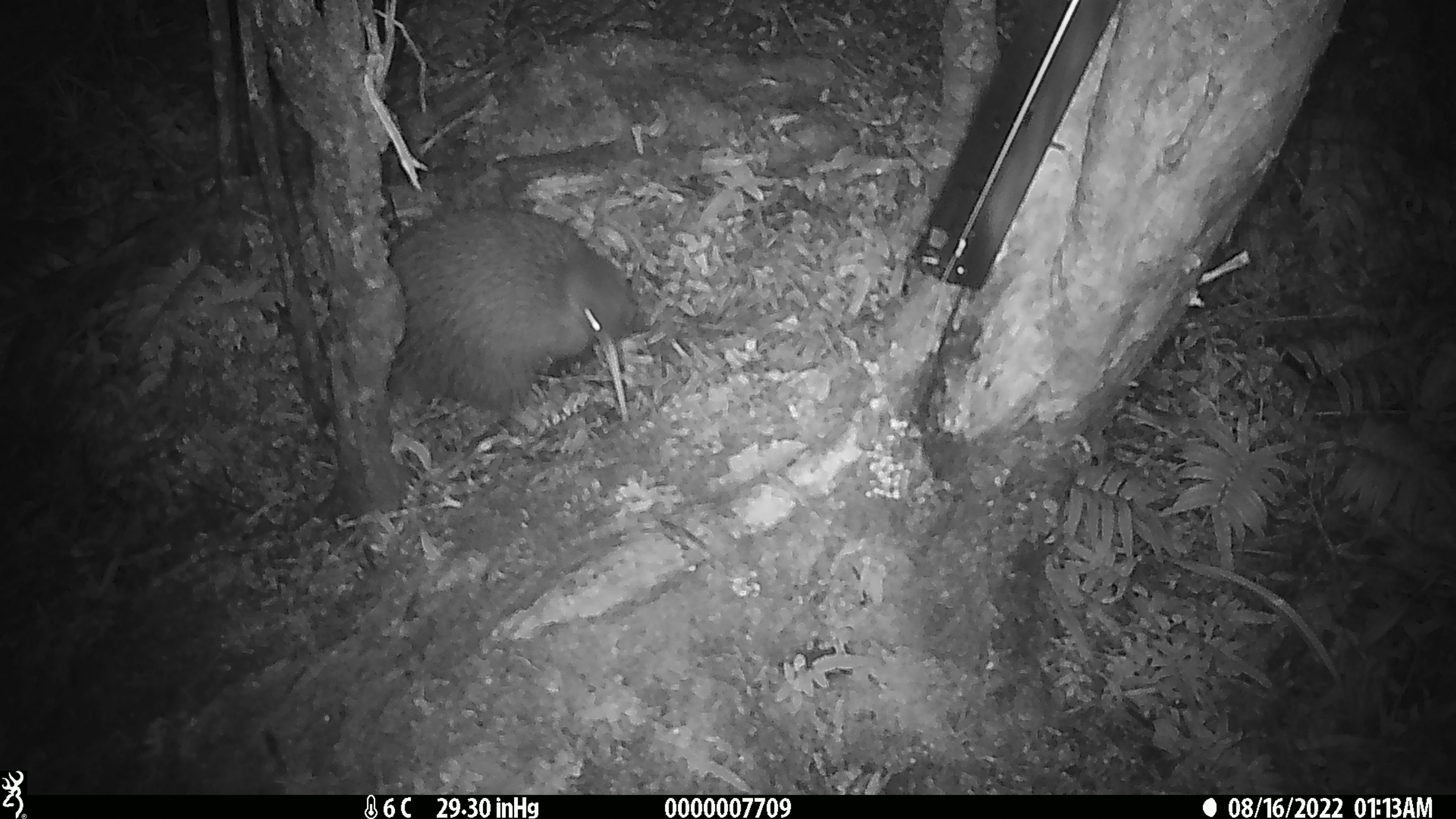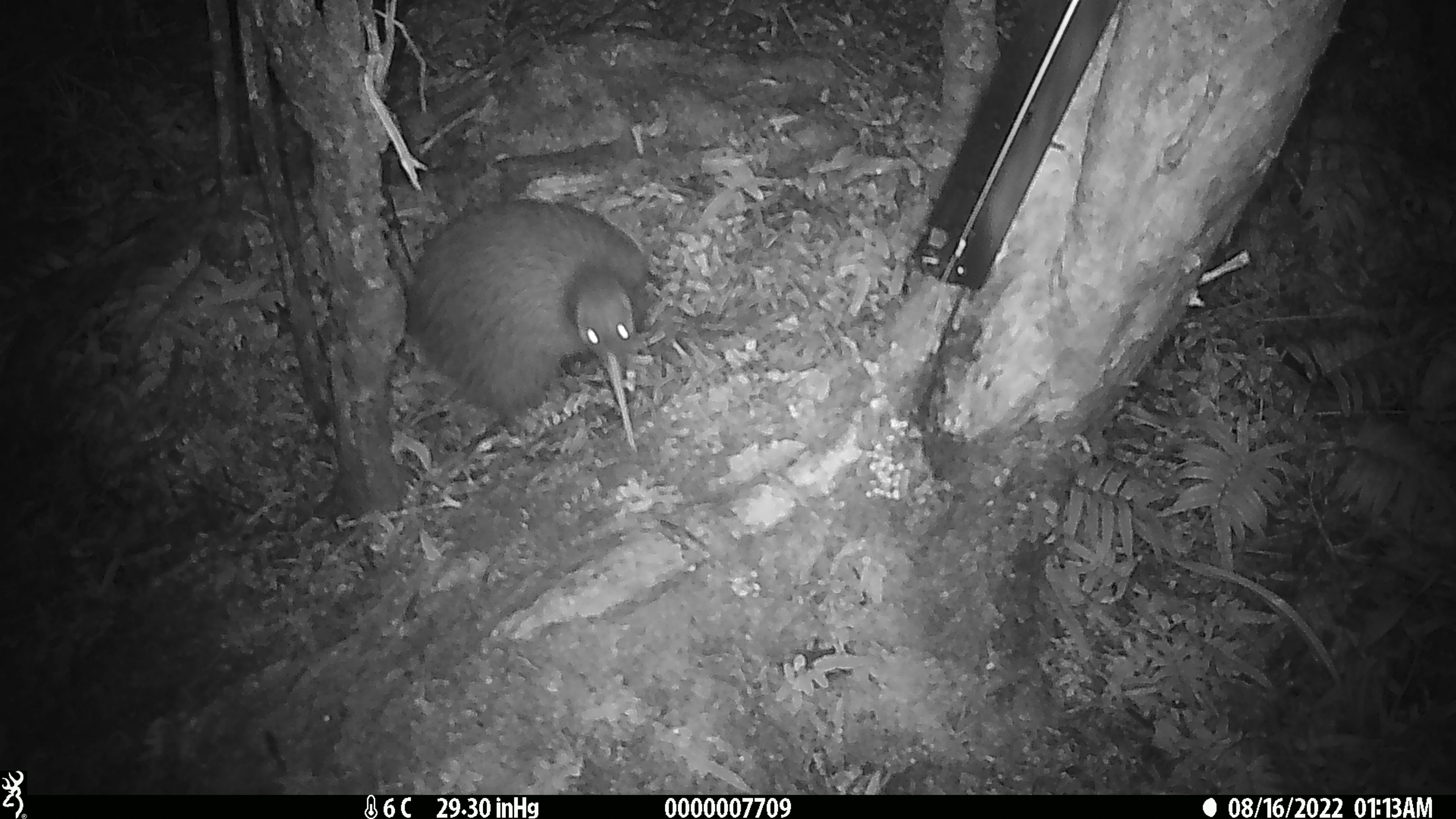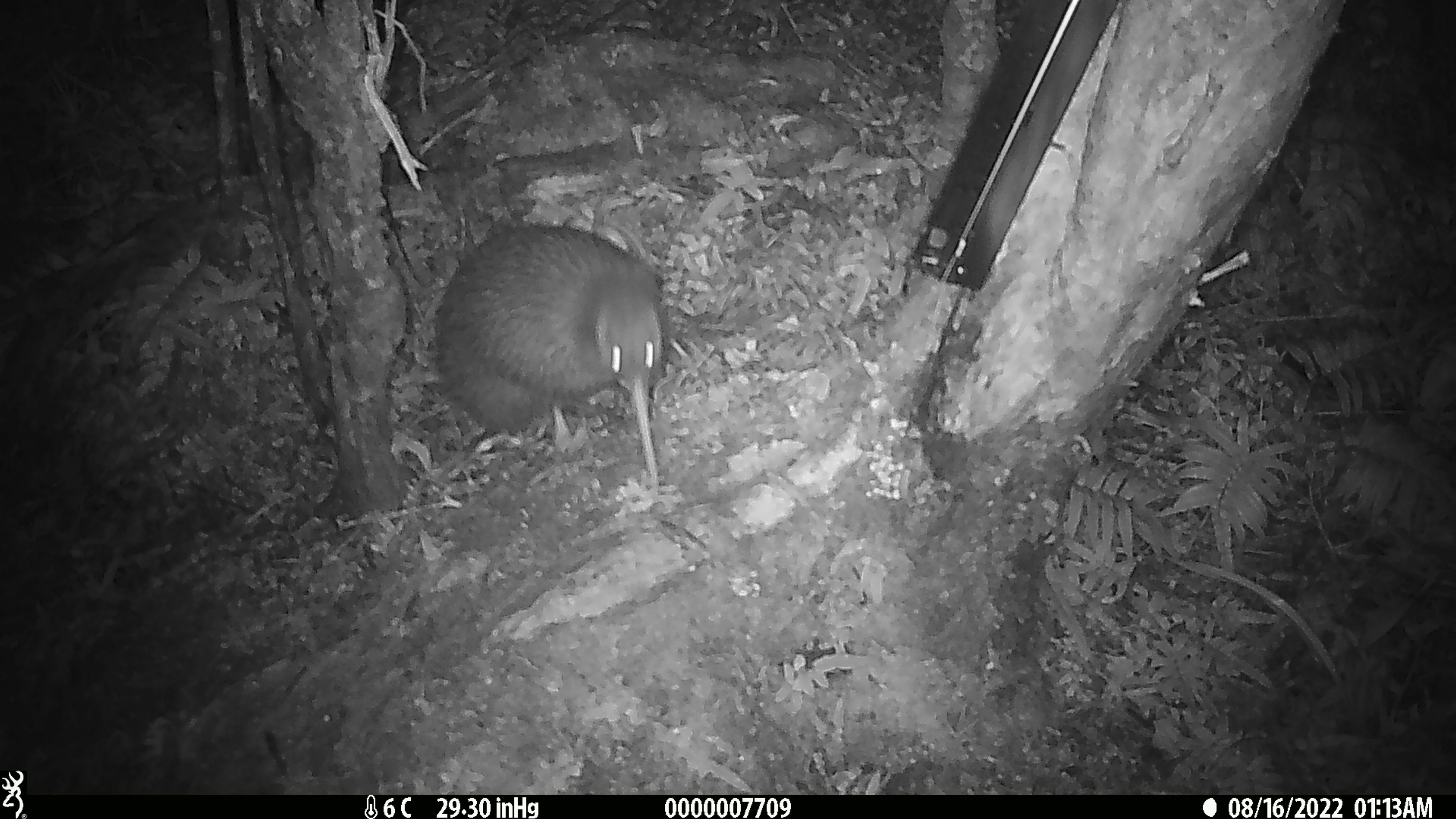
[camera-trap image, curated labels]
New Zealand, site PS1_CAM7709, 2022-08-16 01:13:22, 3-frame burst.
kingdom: Animalia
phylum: Chordata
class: Aves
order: Apterygiformes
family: Apterygidae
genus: Apteryx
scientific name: Apteryx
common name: kiwi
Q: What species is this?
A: Kiwi (Apteryx).